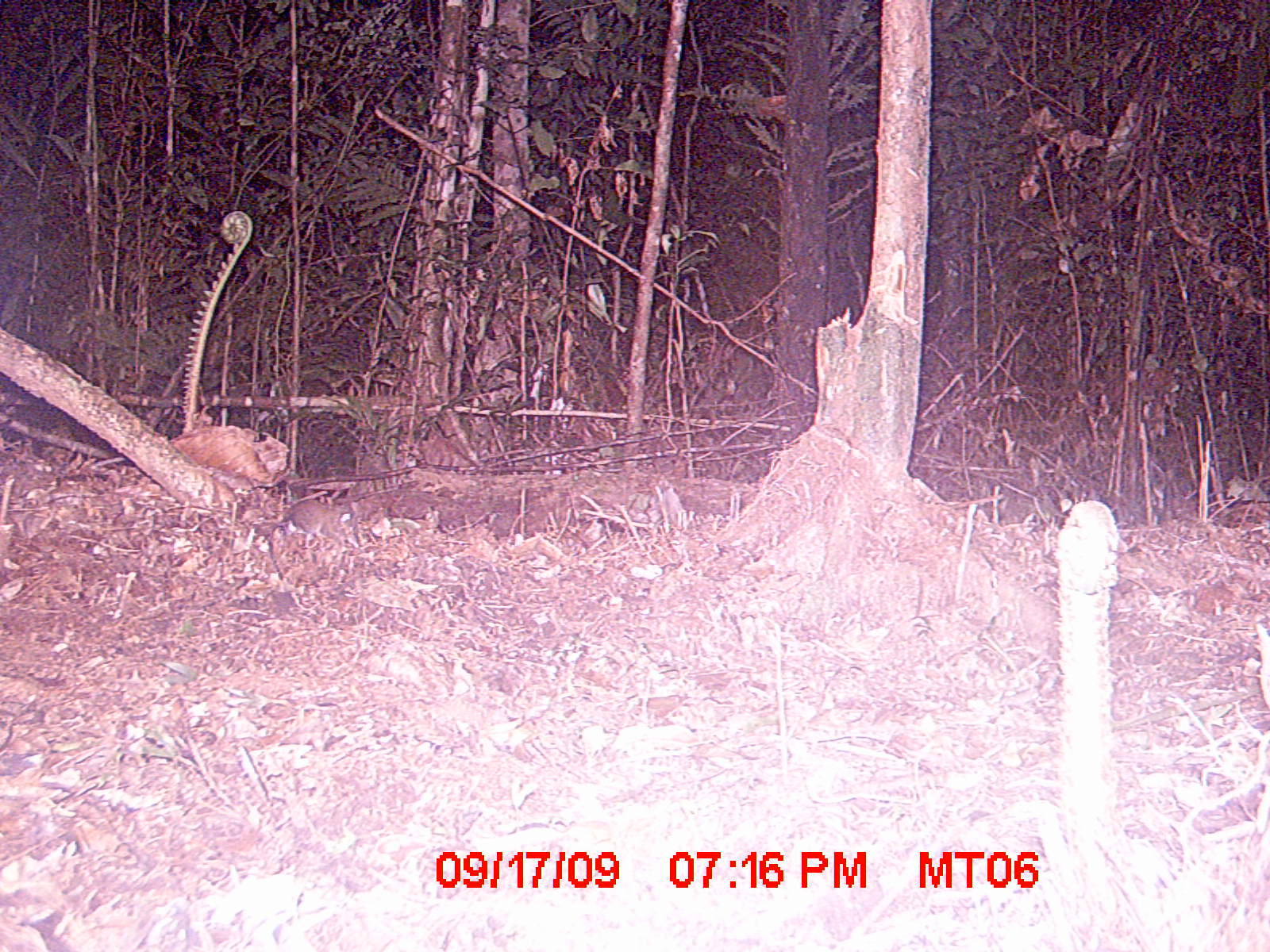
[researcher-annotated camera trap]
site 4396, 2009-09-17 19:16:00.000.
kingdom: Animalia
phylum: Chordata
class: Mammalia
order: Rodentia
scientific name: Rodentia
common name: rodents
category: unknown rodent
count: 1